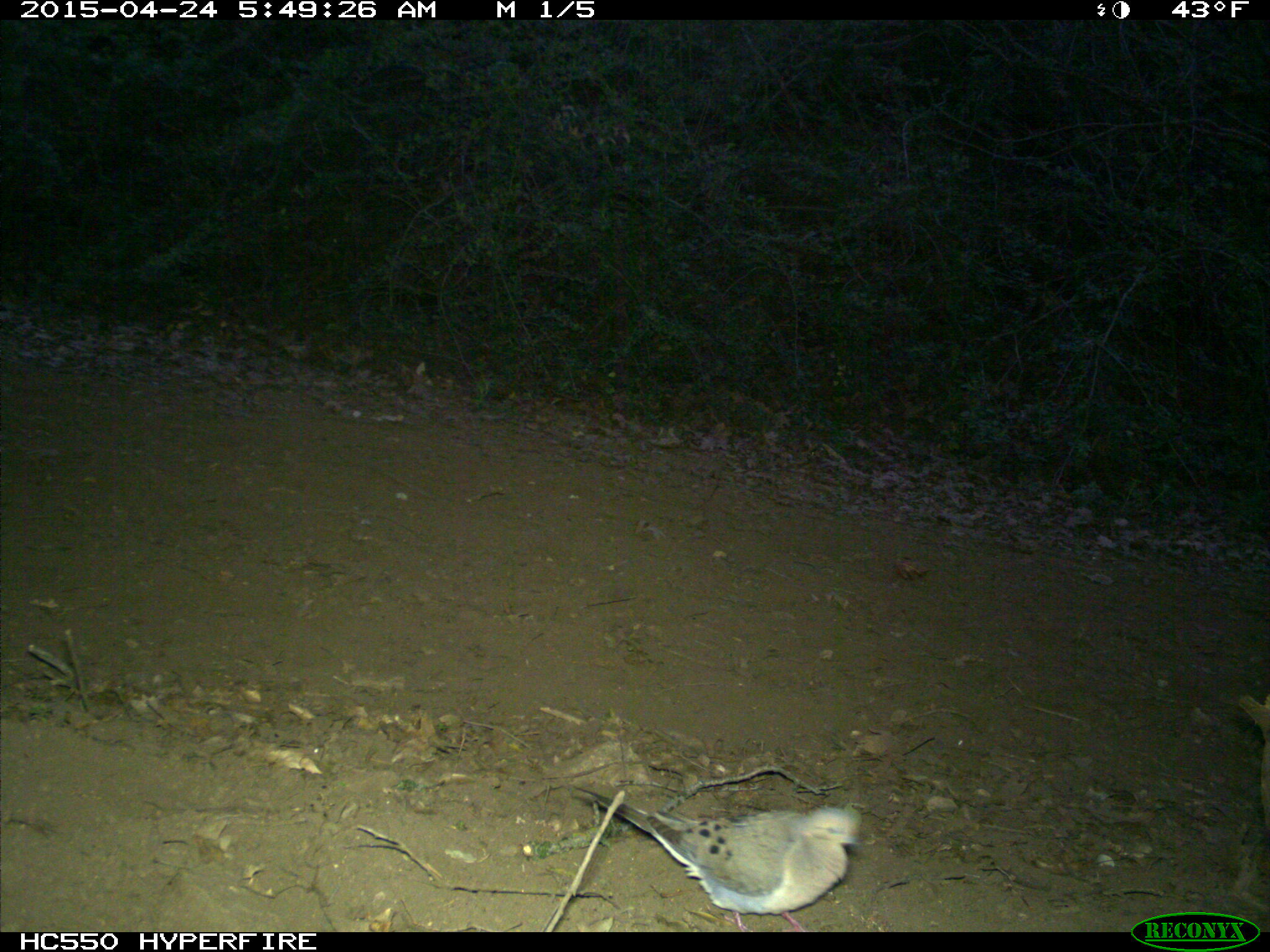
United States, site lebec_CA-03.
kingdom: Animalia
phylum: Chordata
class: Aves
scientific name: Aves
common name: birds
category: unidentified bird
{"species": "unidentified bird (birds) (Aves)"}